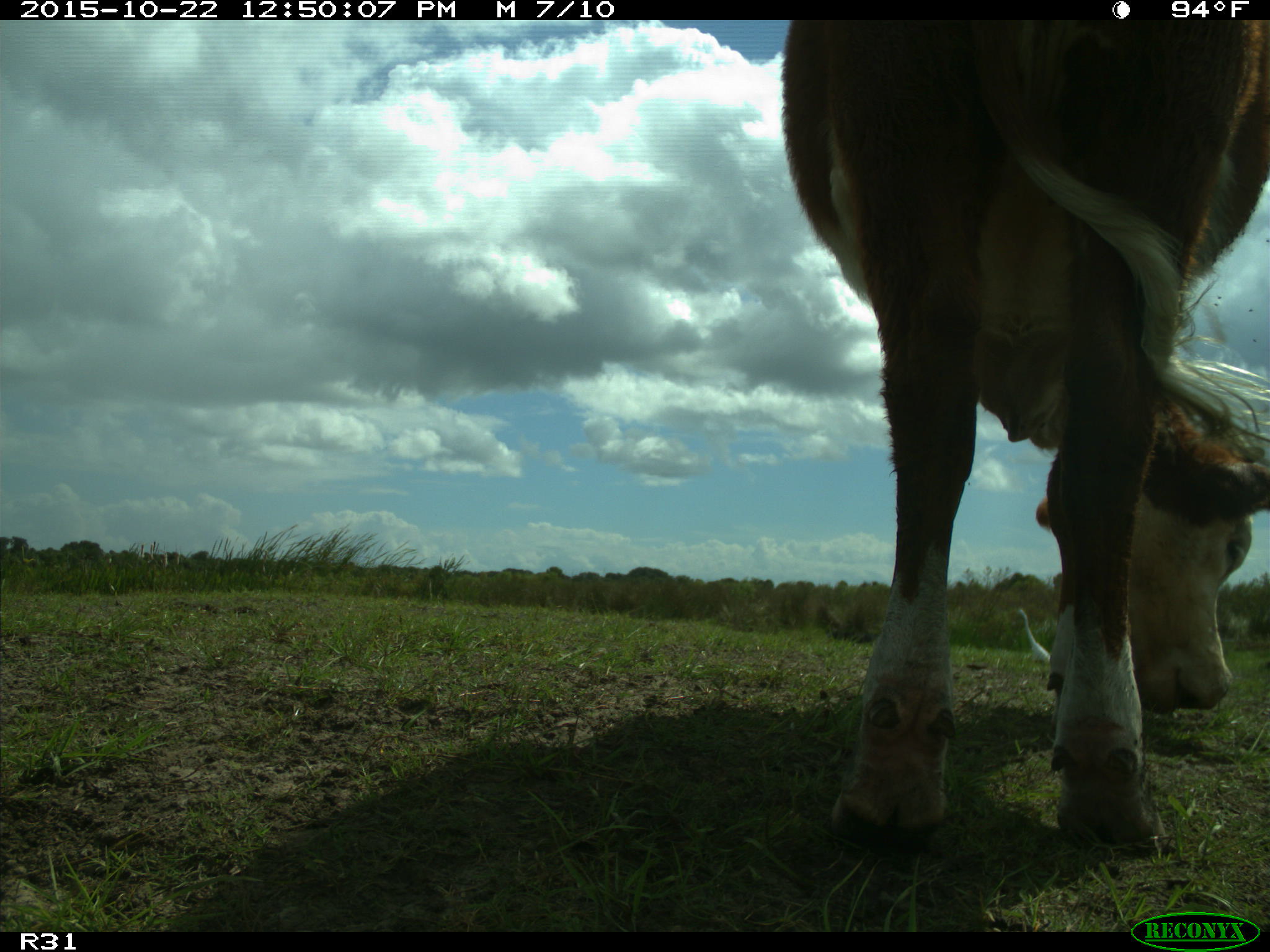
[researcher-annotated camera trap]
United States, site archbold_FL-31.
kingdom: Animalia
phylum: Chordata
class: Mammalia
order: Artiodactyla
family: Bovidae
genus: Bos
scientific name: Bos taurus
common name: domestic cow